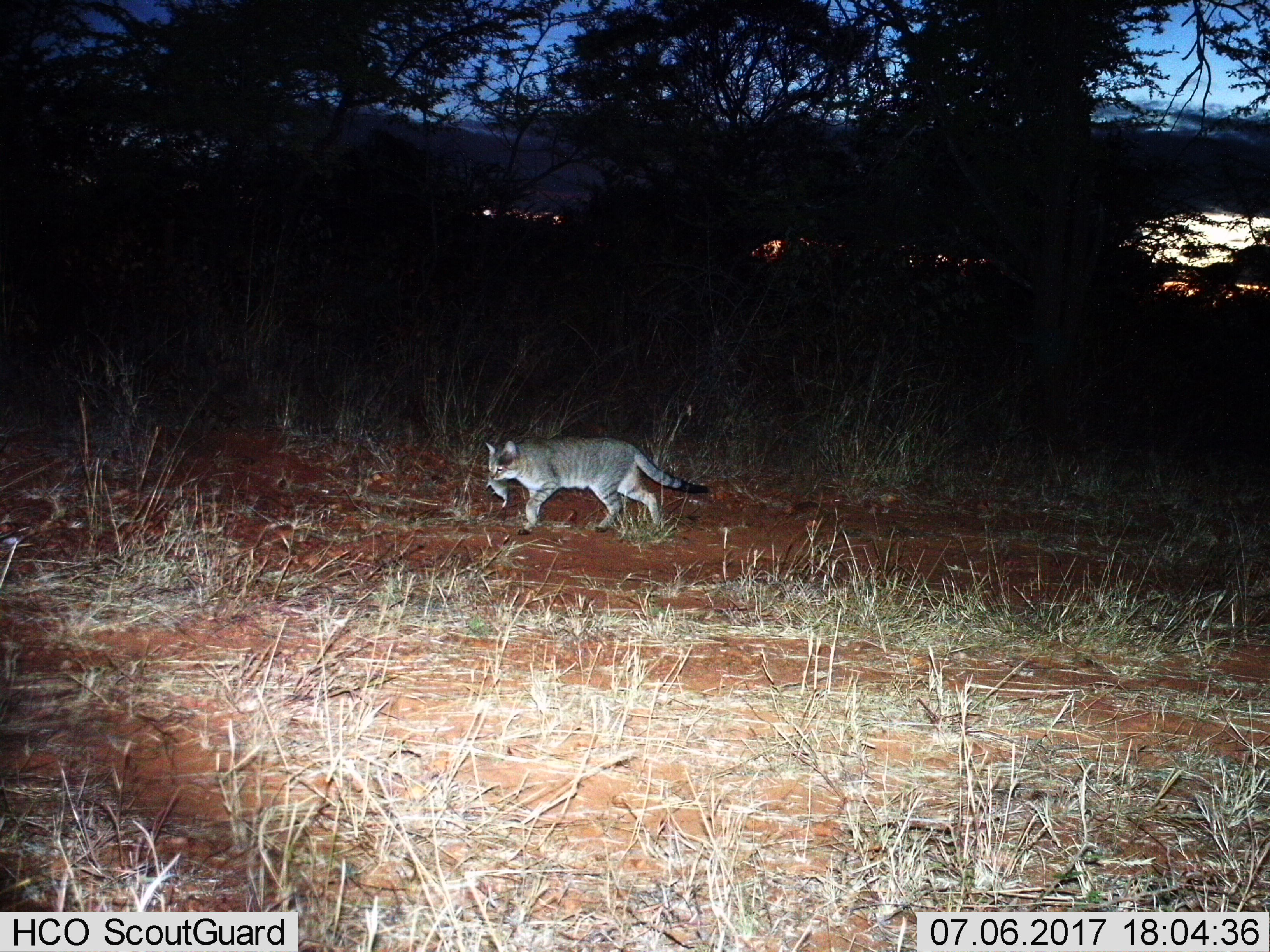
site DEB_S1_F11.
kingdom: Animalia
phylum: Chordata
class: Mammalia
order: Carnivora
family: Felidae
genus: Felis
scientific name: Felis lybica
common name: african wild cat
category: africanwildcat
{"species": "africanwildcat (african wild cat) (Felis lybica)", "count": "1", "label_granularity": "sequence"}